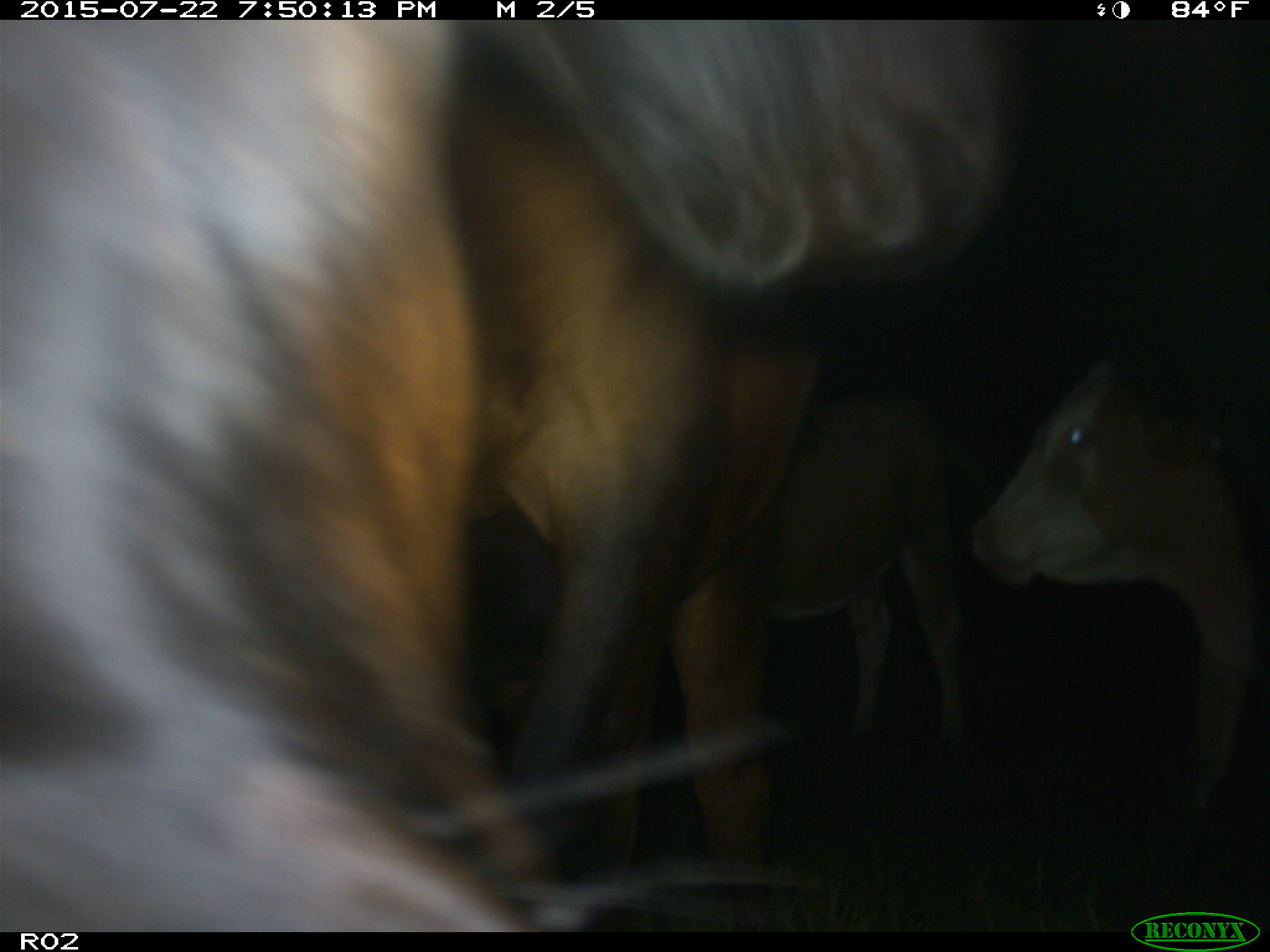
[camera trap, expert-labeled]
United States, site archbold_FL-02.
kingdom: Animalia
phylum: Chordata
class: Mammalia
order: Artiodactyla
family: Bovidae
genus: Bos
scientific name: Bos taurus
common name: domestic cow